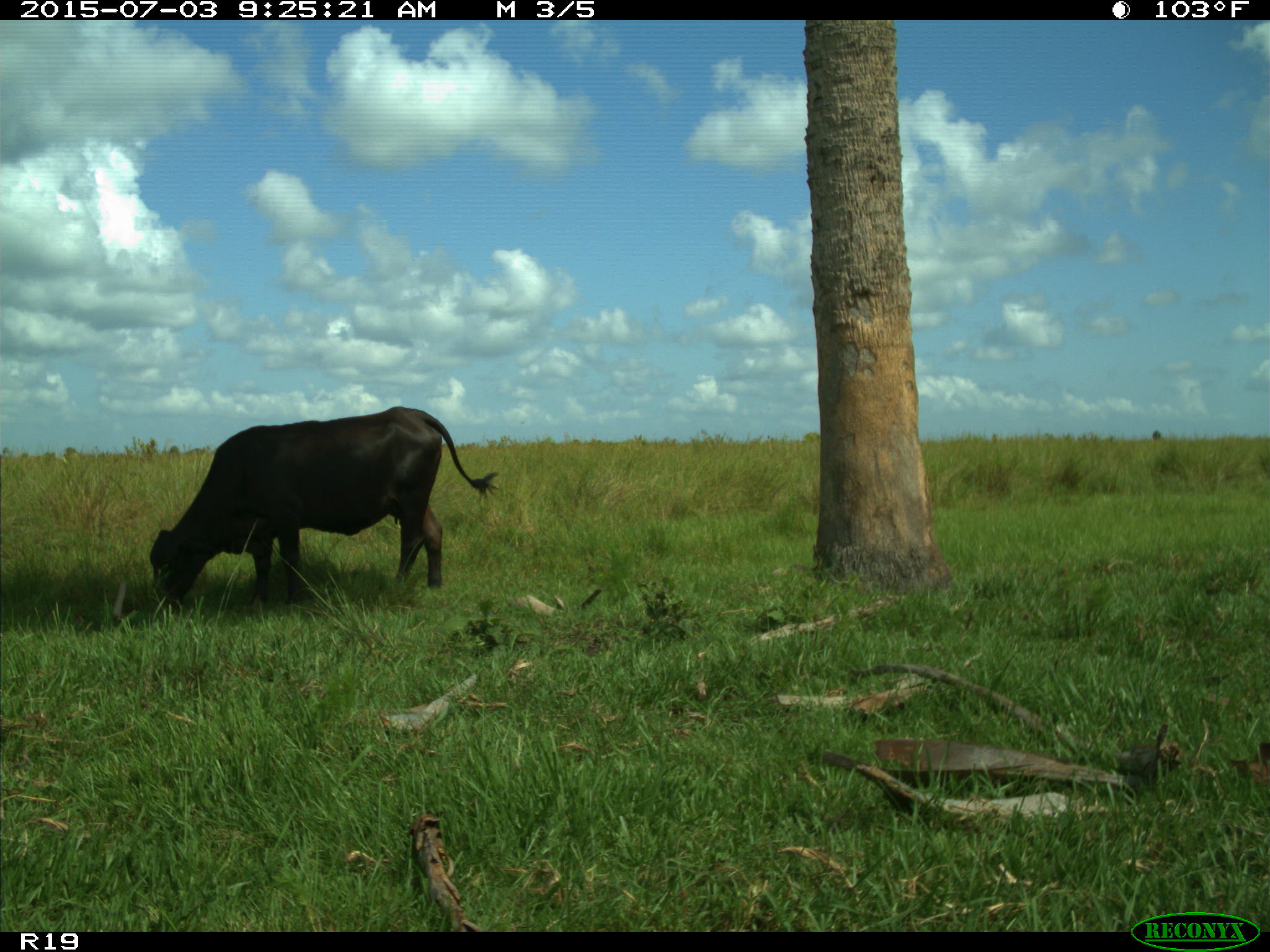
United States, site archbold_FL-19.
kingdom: Animalia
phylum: Chordata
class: Mammalia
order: Artiodactyla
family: Bovidae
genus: Bos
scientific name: Bos taurus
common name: domestic cow